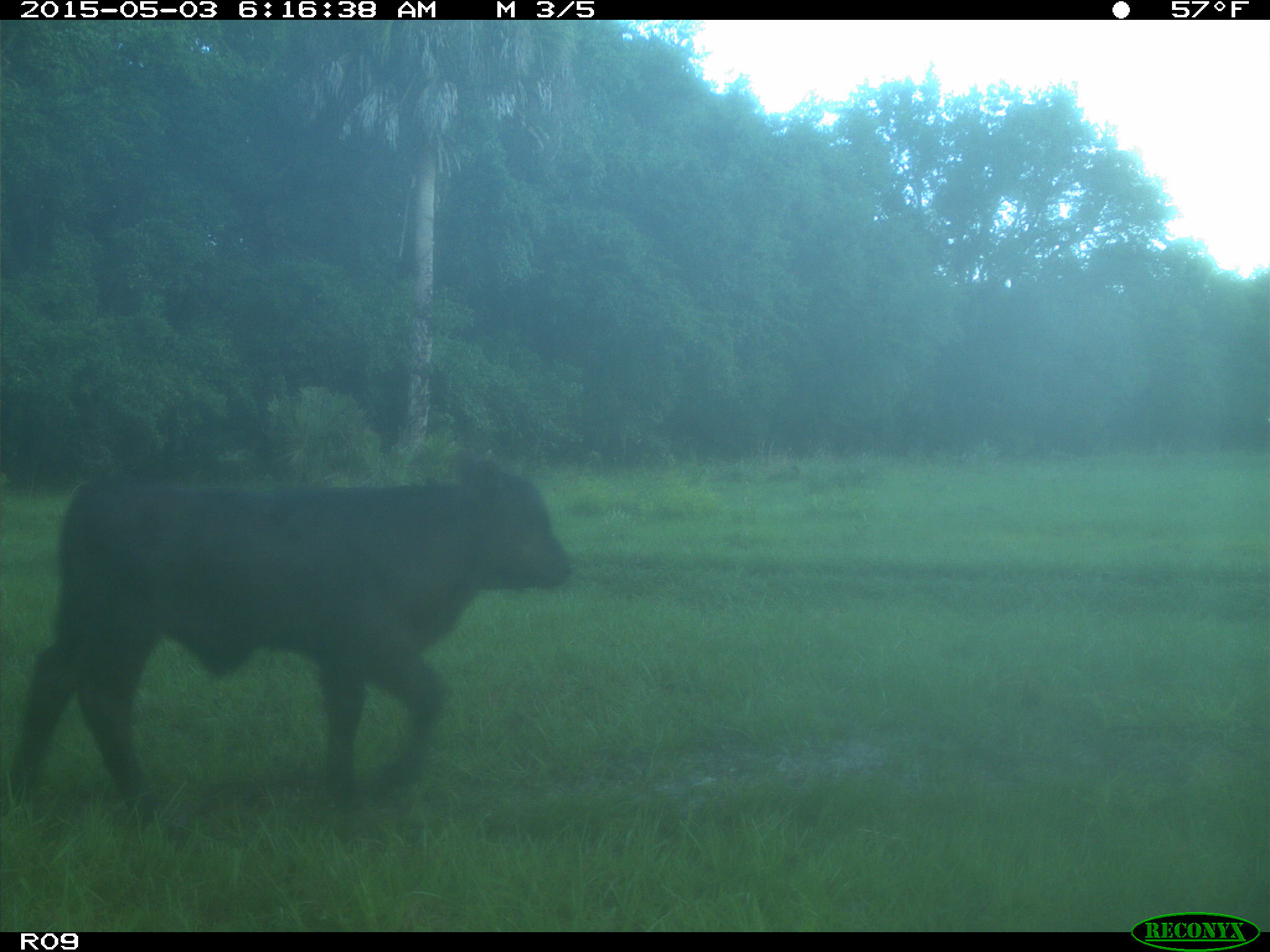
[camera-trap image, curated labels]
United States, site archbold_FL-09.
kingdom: Animalia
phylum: Chordata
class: Mammalia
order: Artiodactyla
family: Bovidae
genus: Bos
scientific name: Bos taurus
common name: domestic cow